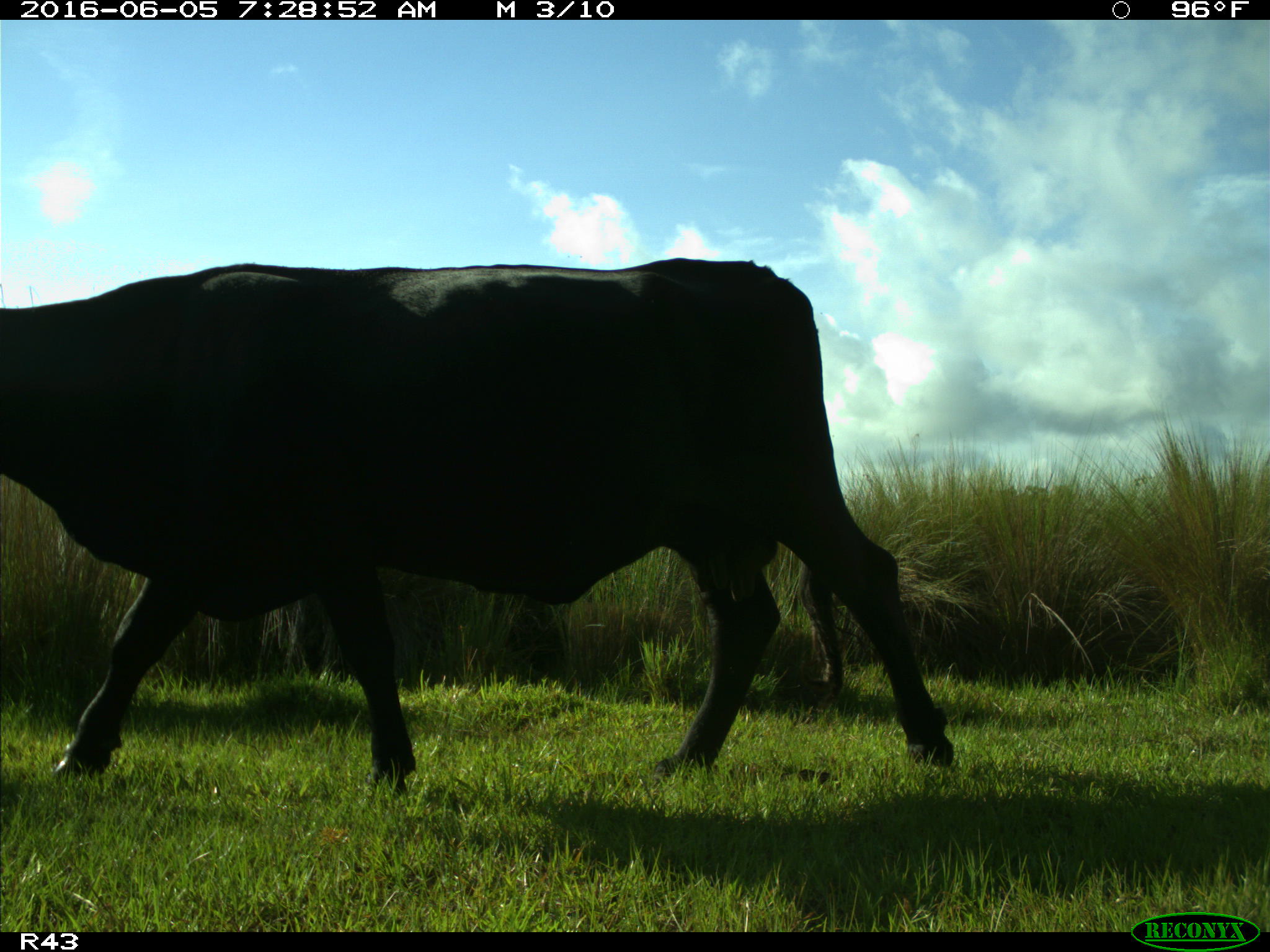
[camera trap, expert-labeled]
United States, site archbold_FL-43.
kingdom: Animalia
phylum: Chordata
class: Mammalia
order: Artiodactyla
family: Bovidae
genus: Bos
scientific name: Bos taurus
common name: domestic cow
Bos taurus (domestic cow).